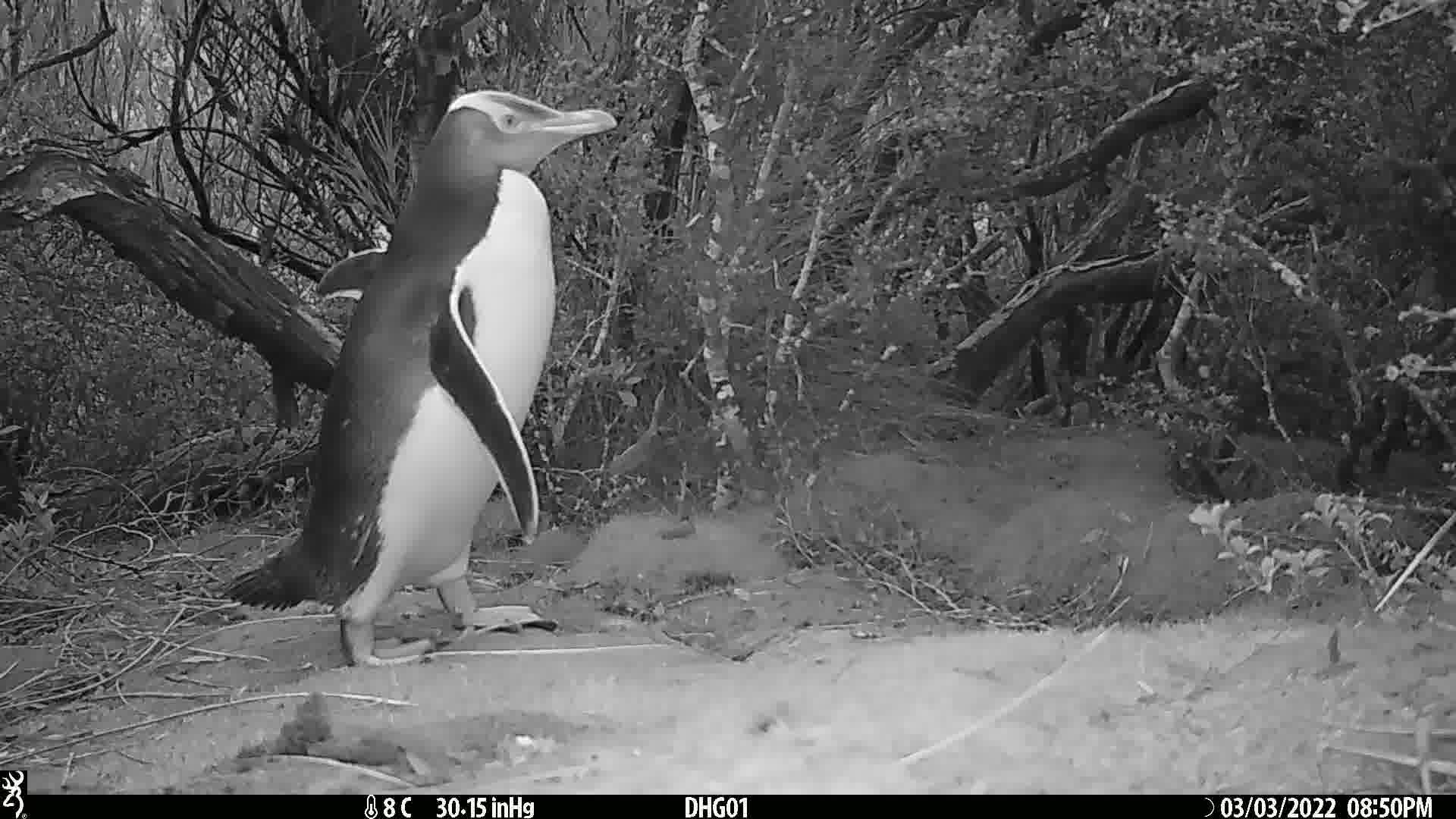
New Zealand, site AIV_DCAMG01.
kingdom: Animalia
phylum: Chordata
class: Aves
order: Sphenisciformes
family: Spheniscidae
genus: Megadyptes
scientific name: Megadyptes antipodes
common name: yellow-eyed penguin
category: yellow eyed penguin